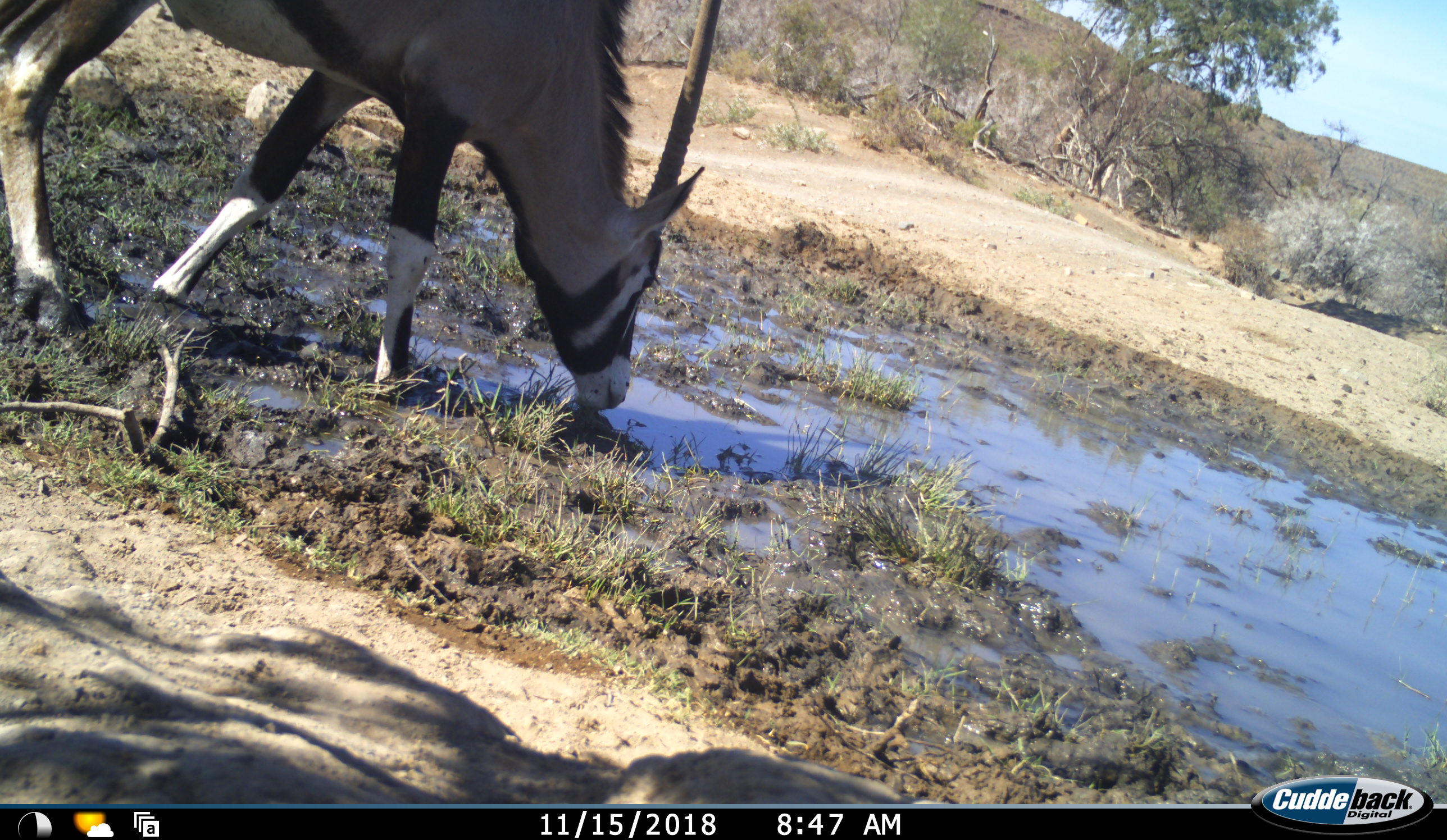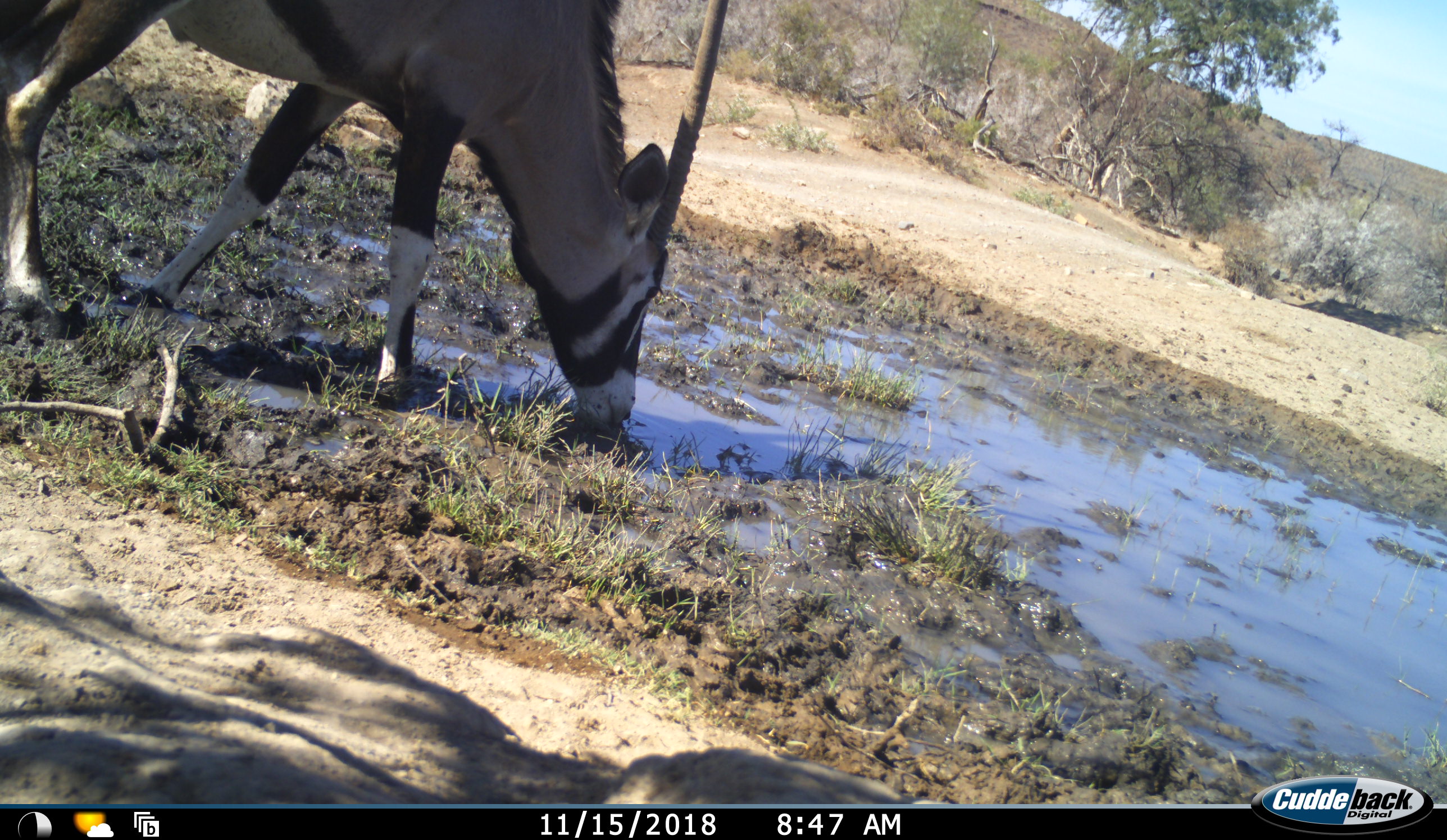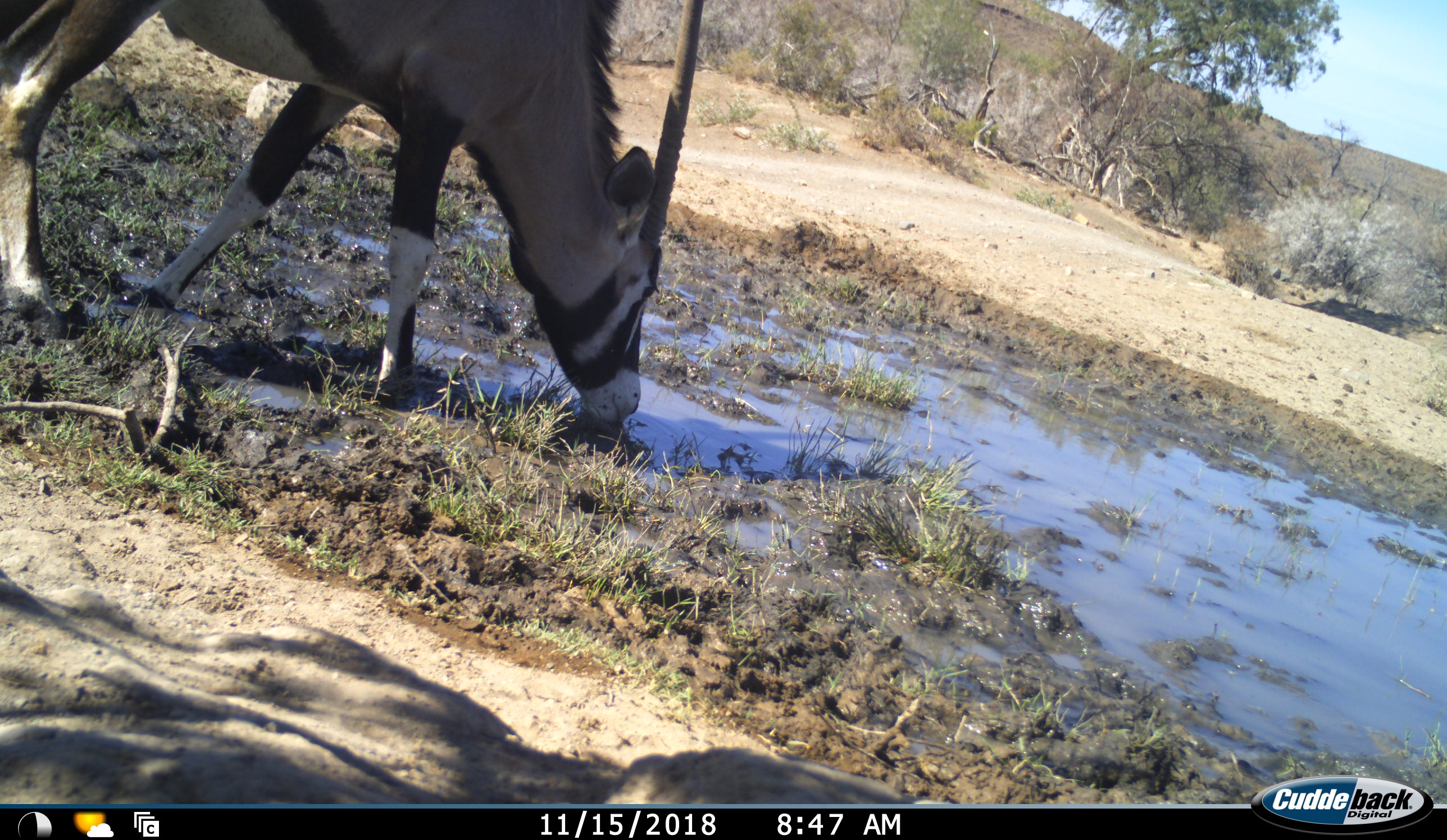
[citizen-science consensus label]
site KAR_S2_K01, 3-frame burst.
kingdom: Animalia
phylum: Chordata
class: Mammalia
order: Artiodactyla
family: Bovidae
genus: Oryx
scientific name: Oryx gazella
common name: gemsbok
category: oryx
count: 1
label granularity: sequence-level